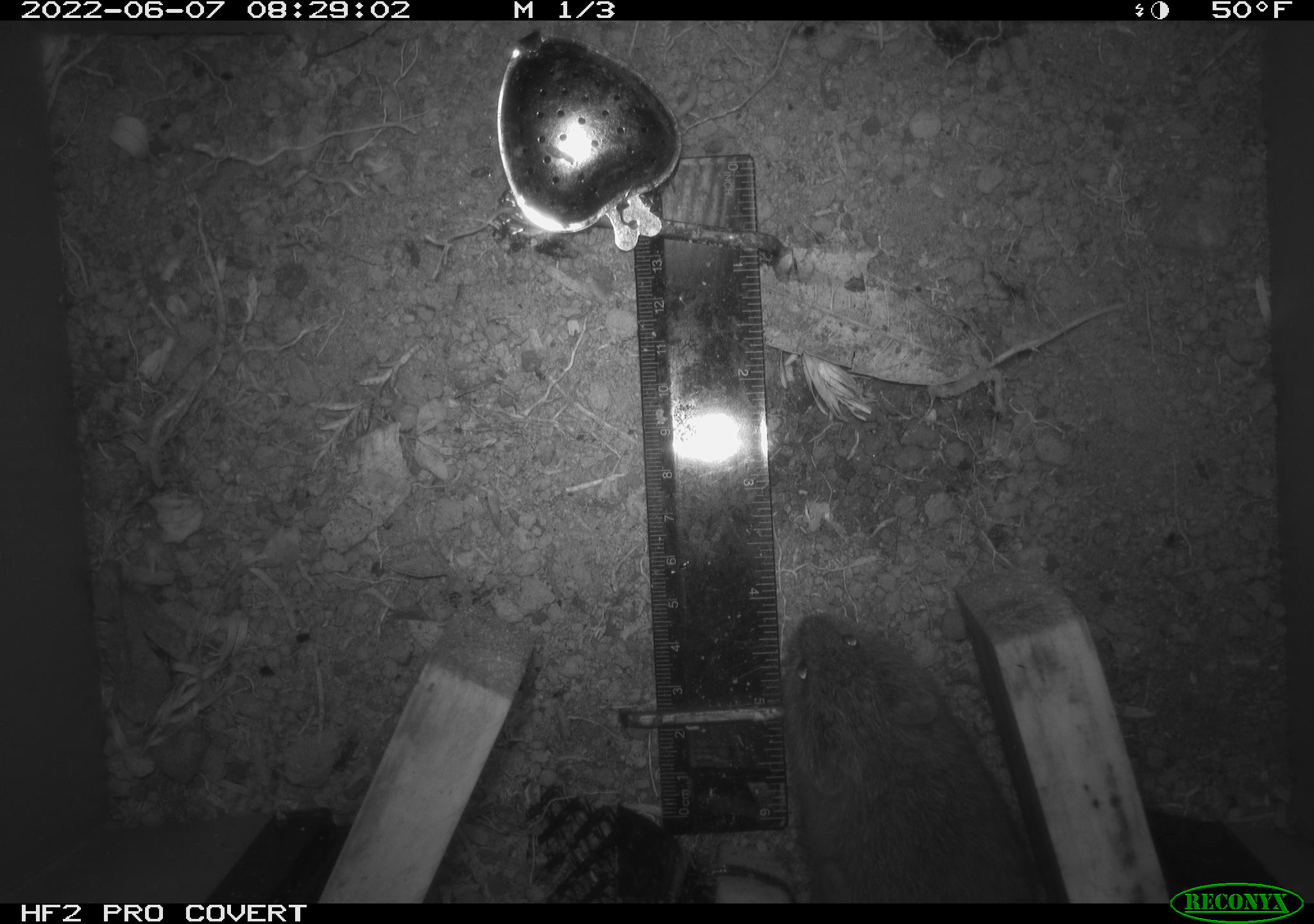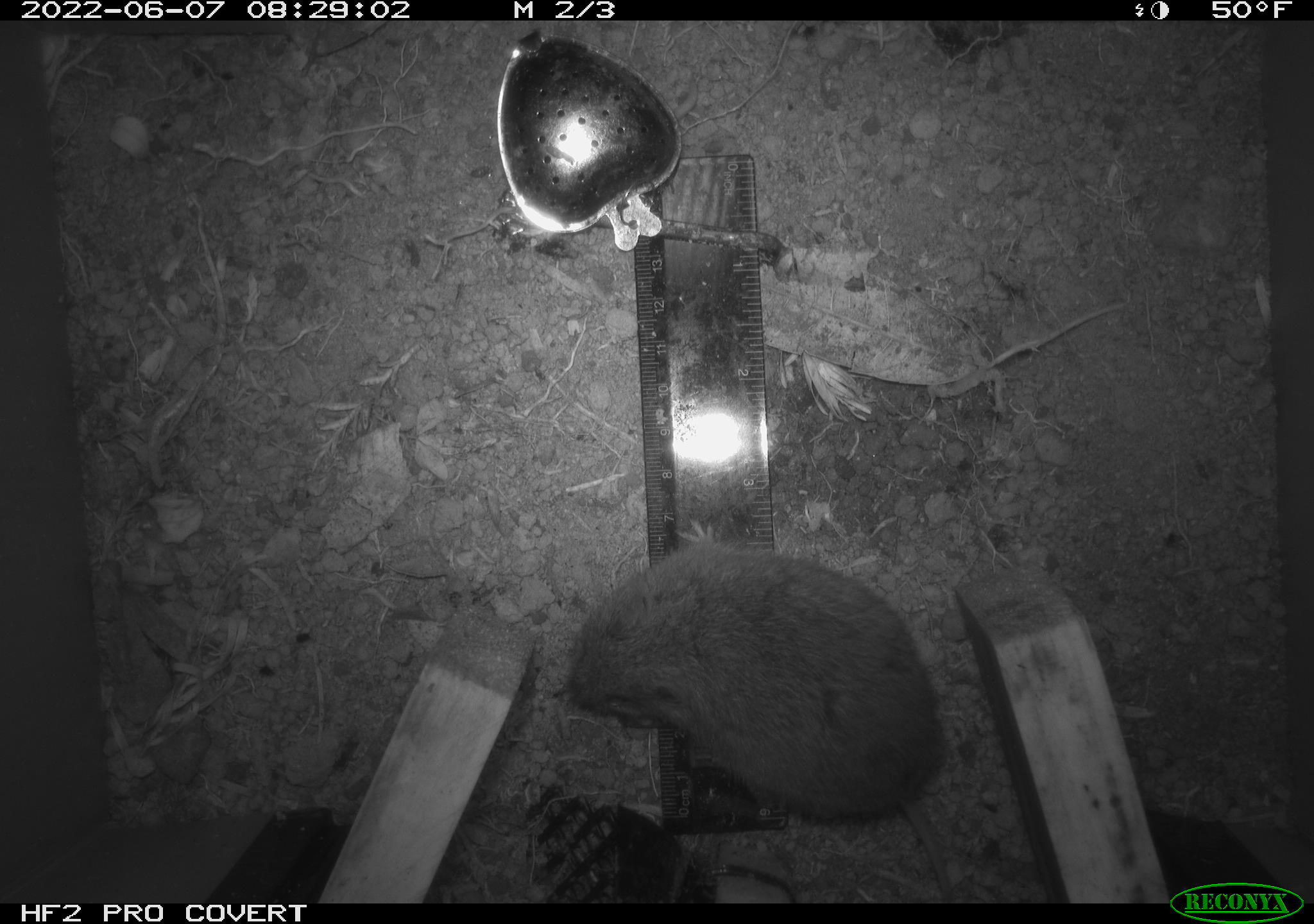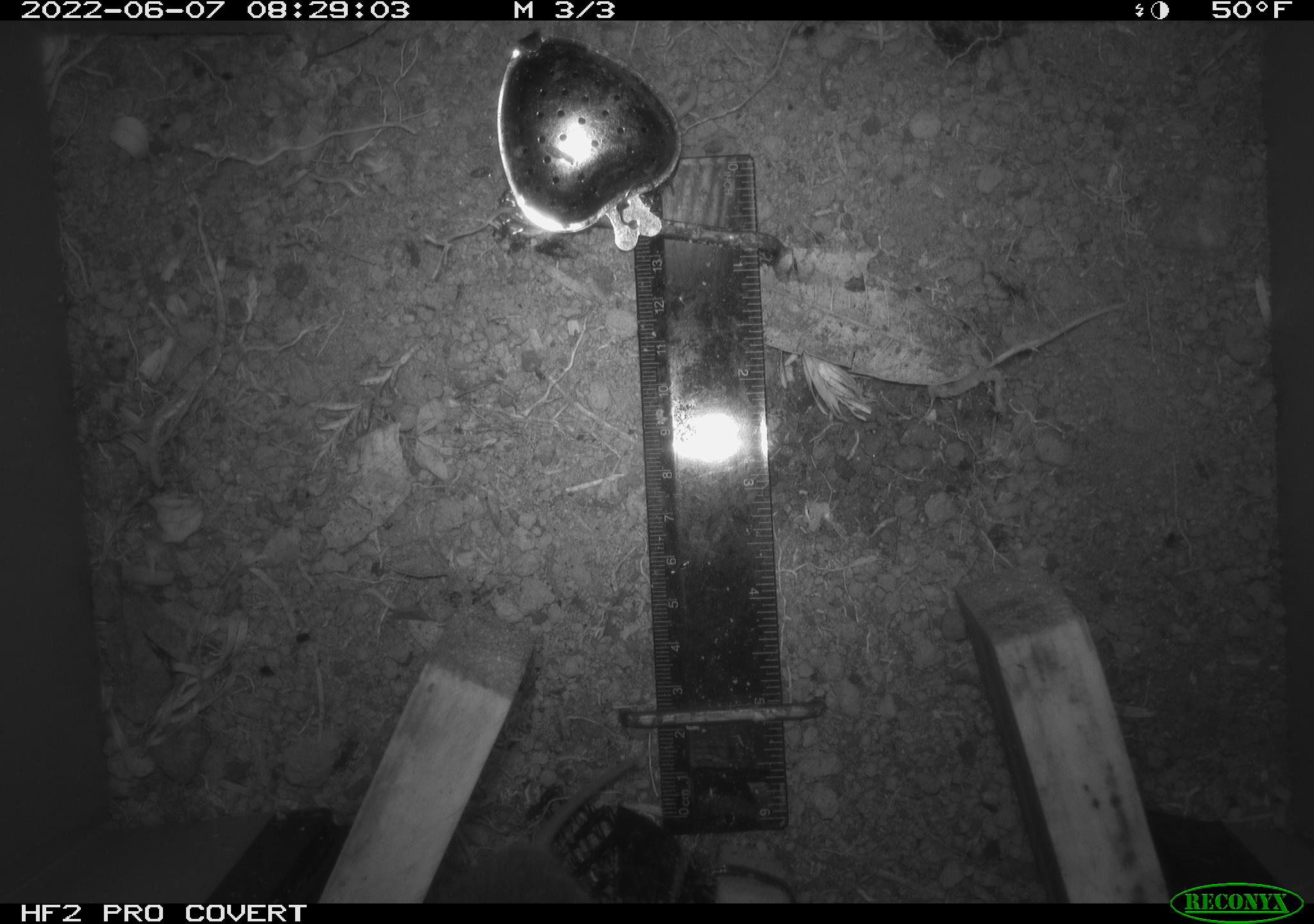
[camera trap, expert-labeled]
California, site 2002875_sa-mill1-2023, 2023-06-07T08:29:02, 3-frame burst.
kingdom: Animalia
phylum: Chordata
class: Mammalia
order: Rodentia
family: Cricetidae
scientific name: Arvicolinae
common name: voles, lemmings, and muskrats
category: arvicolinae subfamily